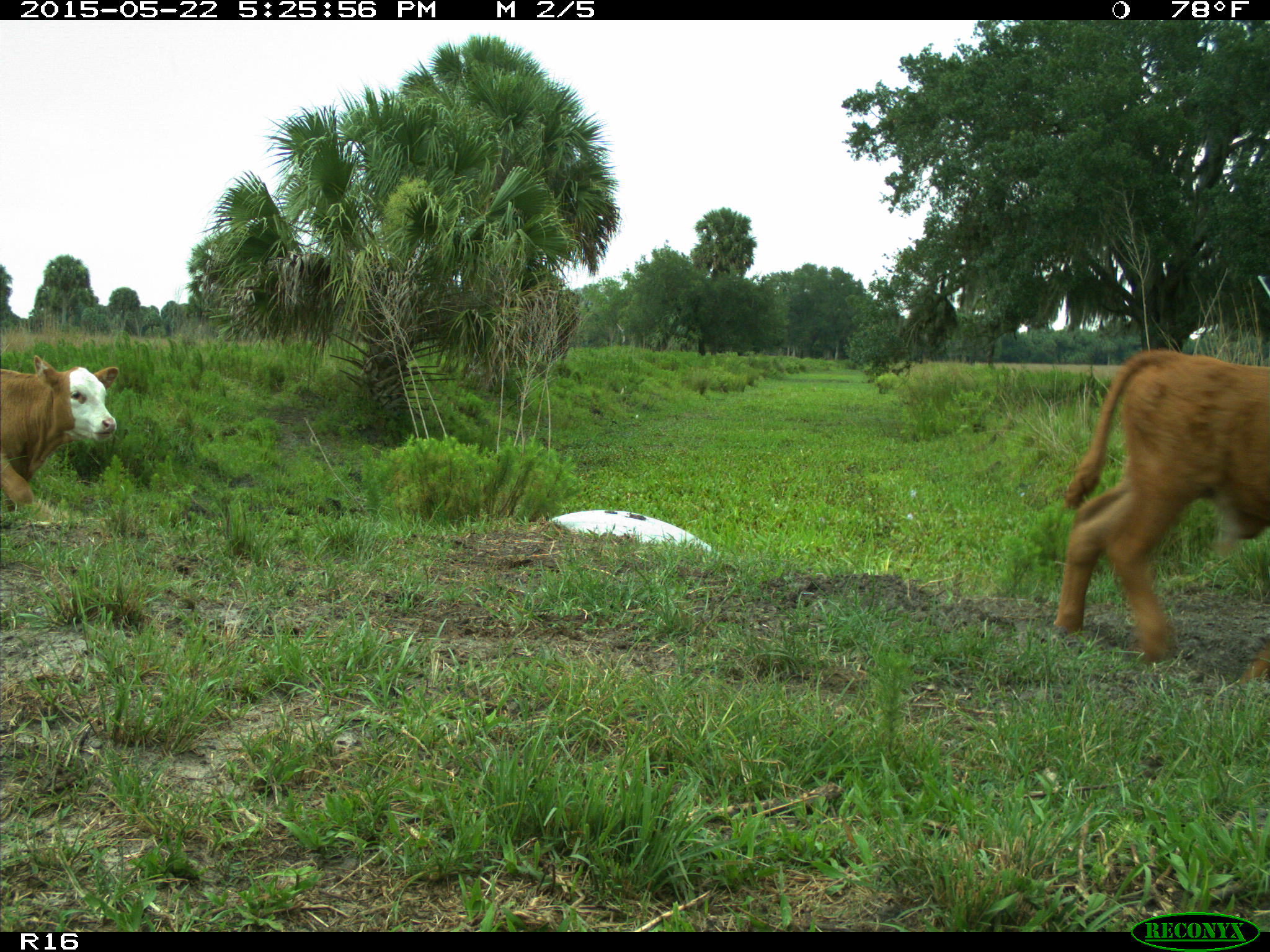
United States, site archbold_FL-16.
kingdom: Animalia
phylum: Chordata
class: Mammalia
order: Artiodactyla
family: Bovidae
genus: Bos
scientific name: Bos taurus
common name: domestic cow